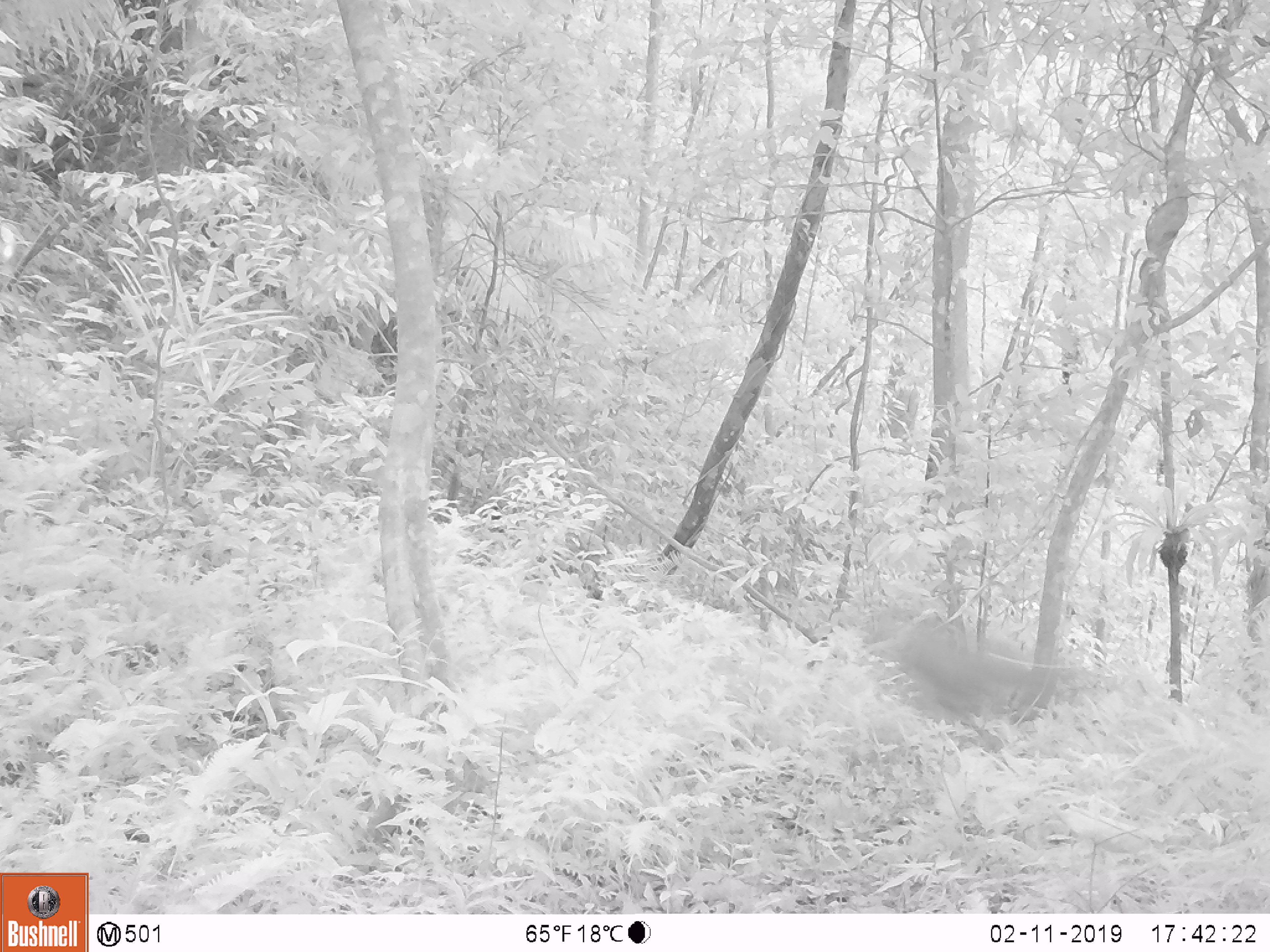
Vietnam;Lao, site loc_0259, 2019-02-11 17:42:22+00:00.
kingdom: Animalia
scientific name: Animalia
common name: animal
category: unidentified animal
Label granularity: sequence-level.